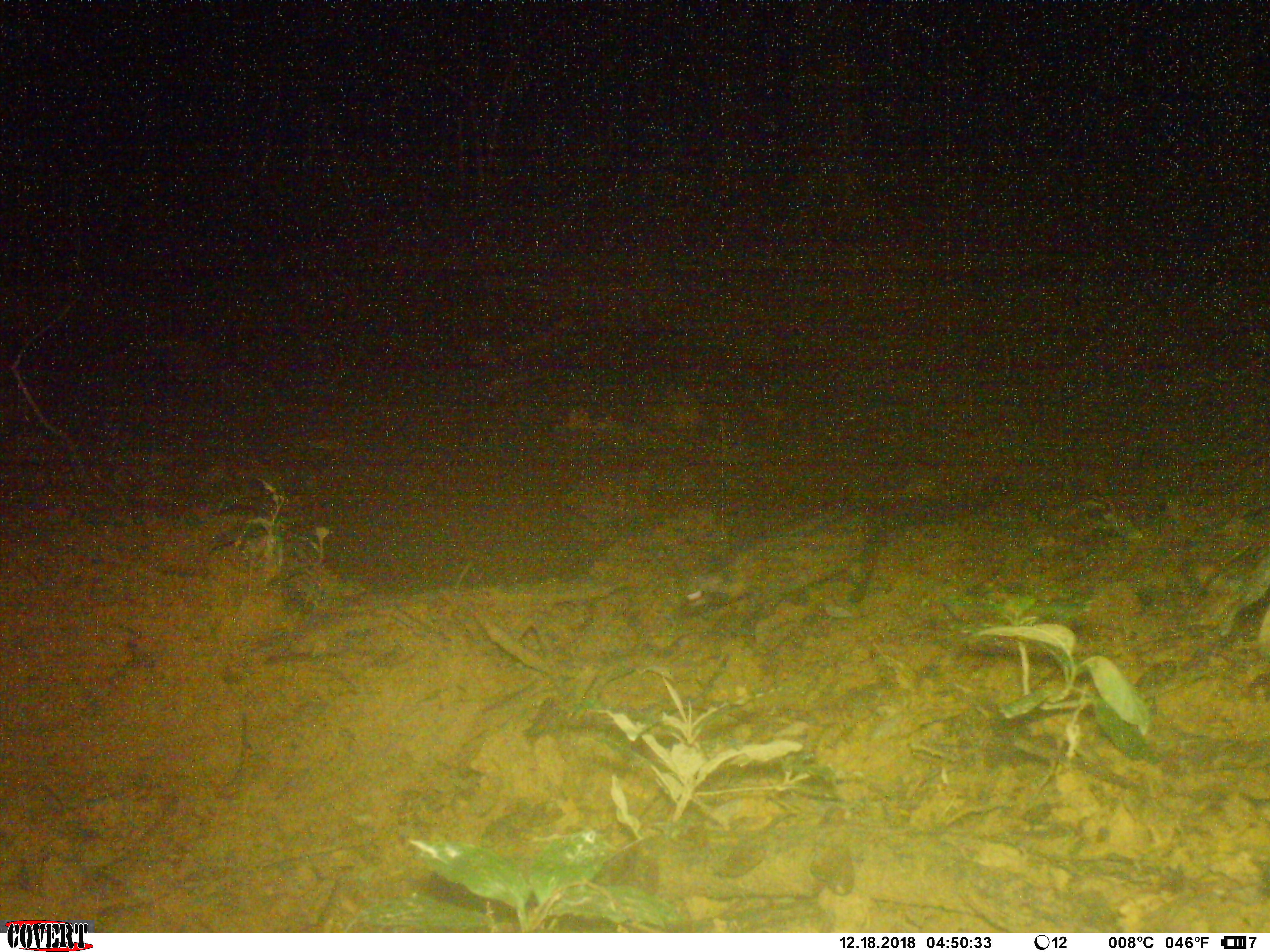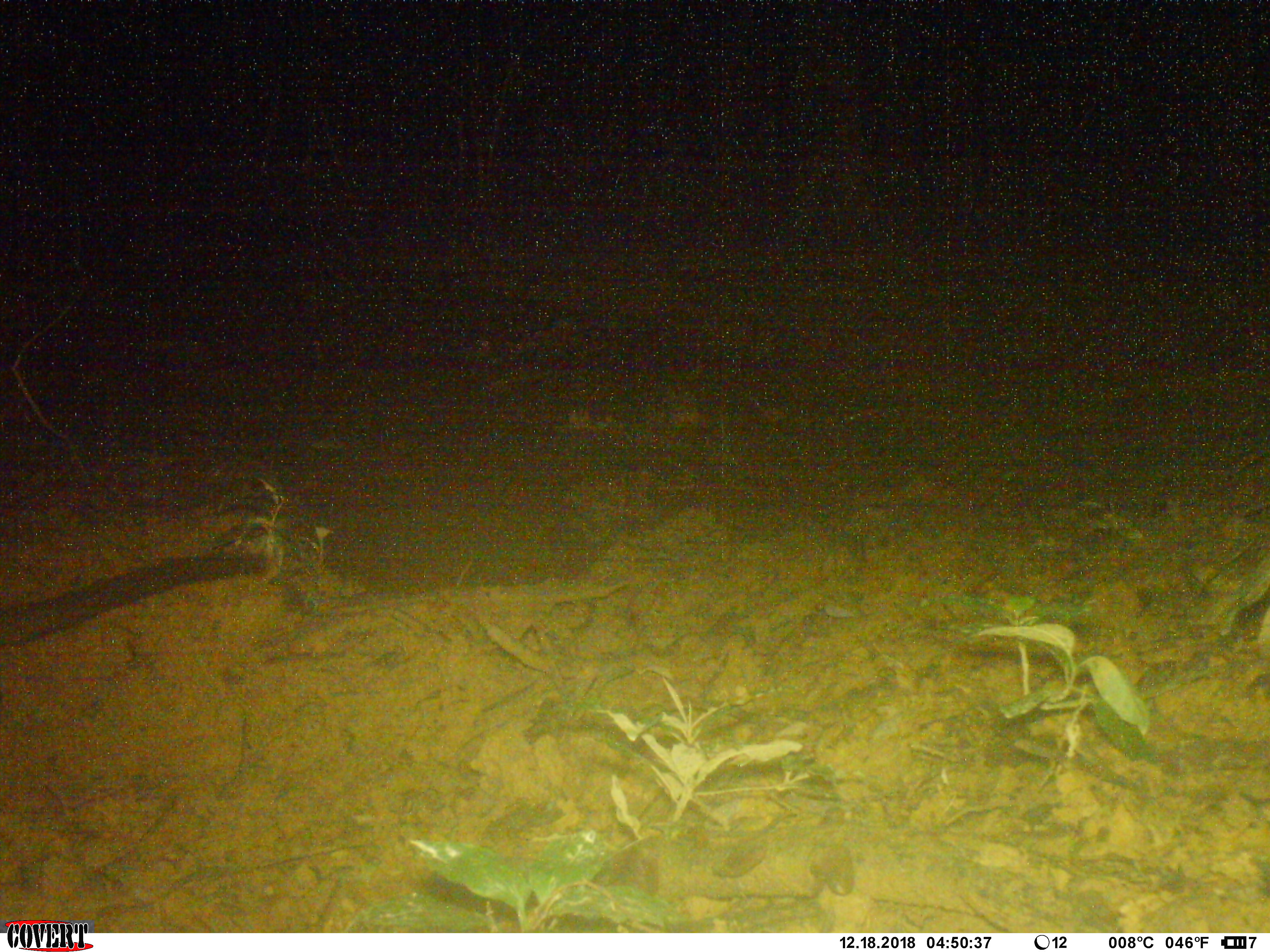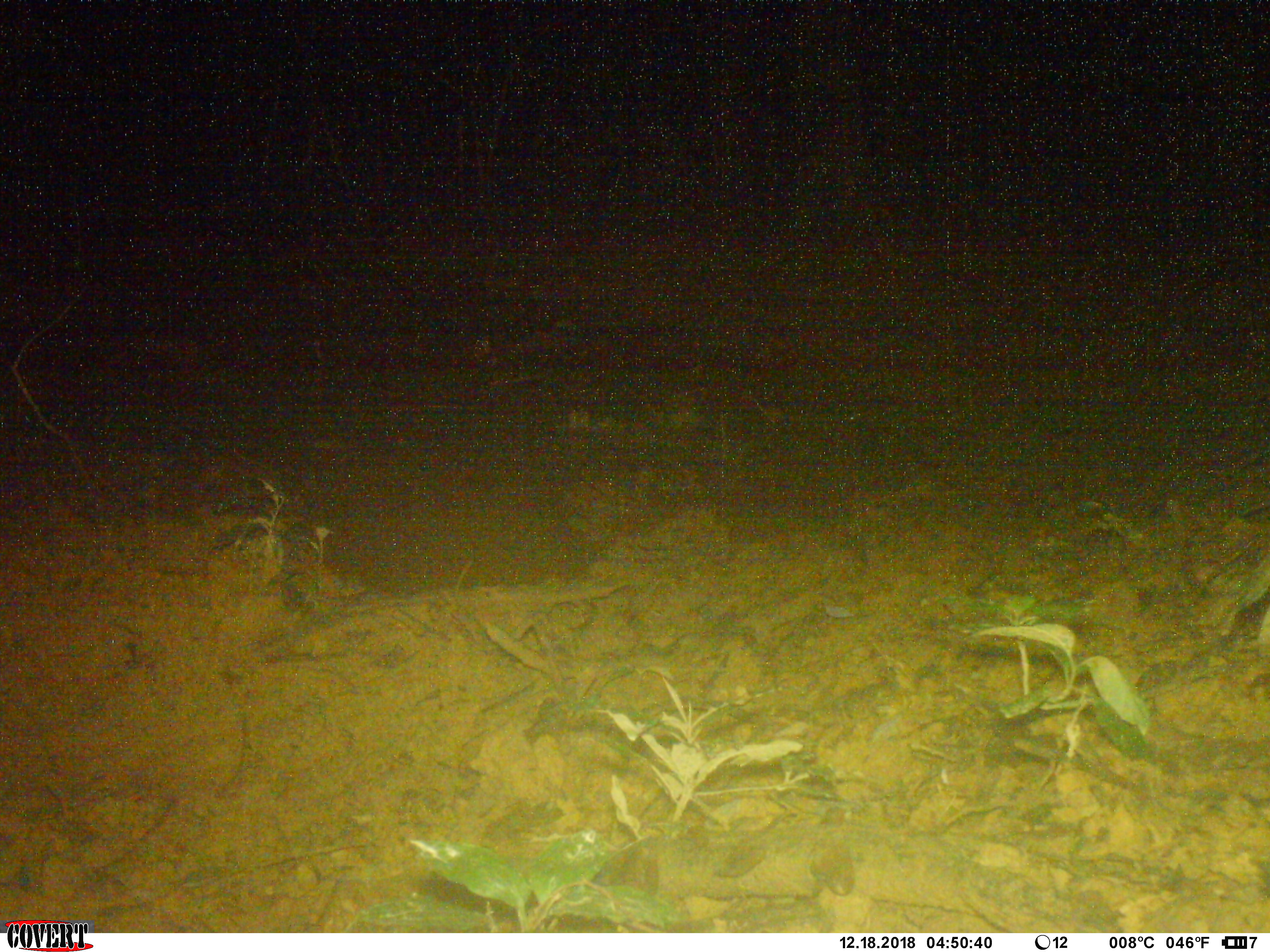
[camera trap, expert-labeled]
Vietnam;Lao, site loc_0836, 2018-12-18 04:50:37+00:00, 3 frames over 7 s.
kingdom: Animalia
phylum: Chordata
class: Mammalia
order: Carnivora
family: Viverridae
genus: Paradoxurus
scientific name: Paradoxurus hermaphroditus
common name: common palm civet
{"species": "common palm civet (Paradoxurus hermaphroditus)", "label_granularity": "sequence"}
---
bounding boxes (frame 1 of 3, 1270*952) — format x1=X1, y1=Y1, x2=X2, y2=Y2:
common palm civet: x1=680, y1=481, x2=1027, y2=636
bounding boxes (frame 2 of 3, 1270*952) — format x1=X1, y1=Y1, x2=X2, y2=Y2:
common palm civet: x1=0, y1=547, x2=270, y2=662